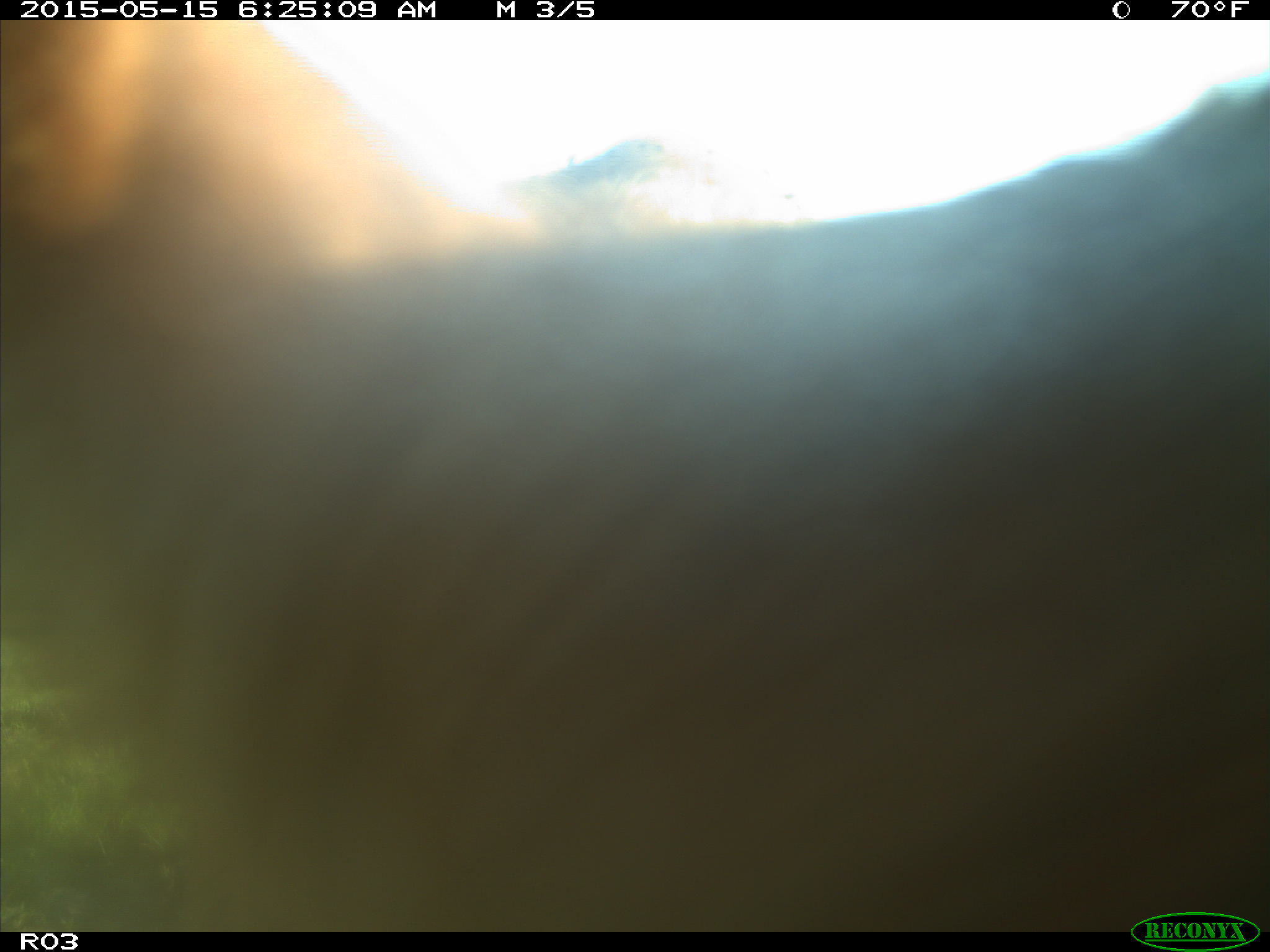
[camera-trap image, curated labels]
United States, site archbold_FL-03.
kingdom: Animalia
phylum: Chordata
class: Mammalia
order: Artiodactyla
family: Bovidae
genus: Bos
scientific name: Bos taurus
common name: domestic cow